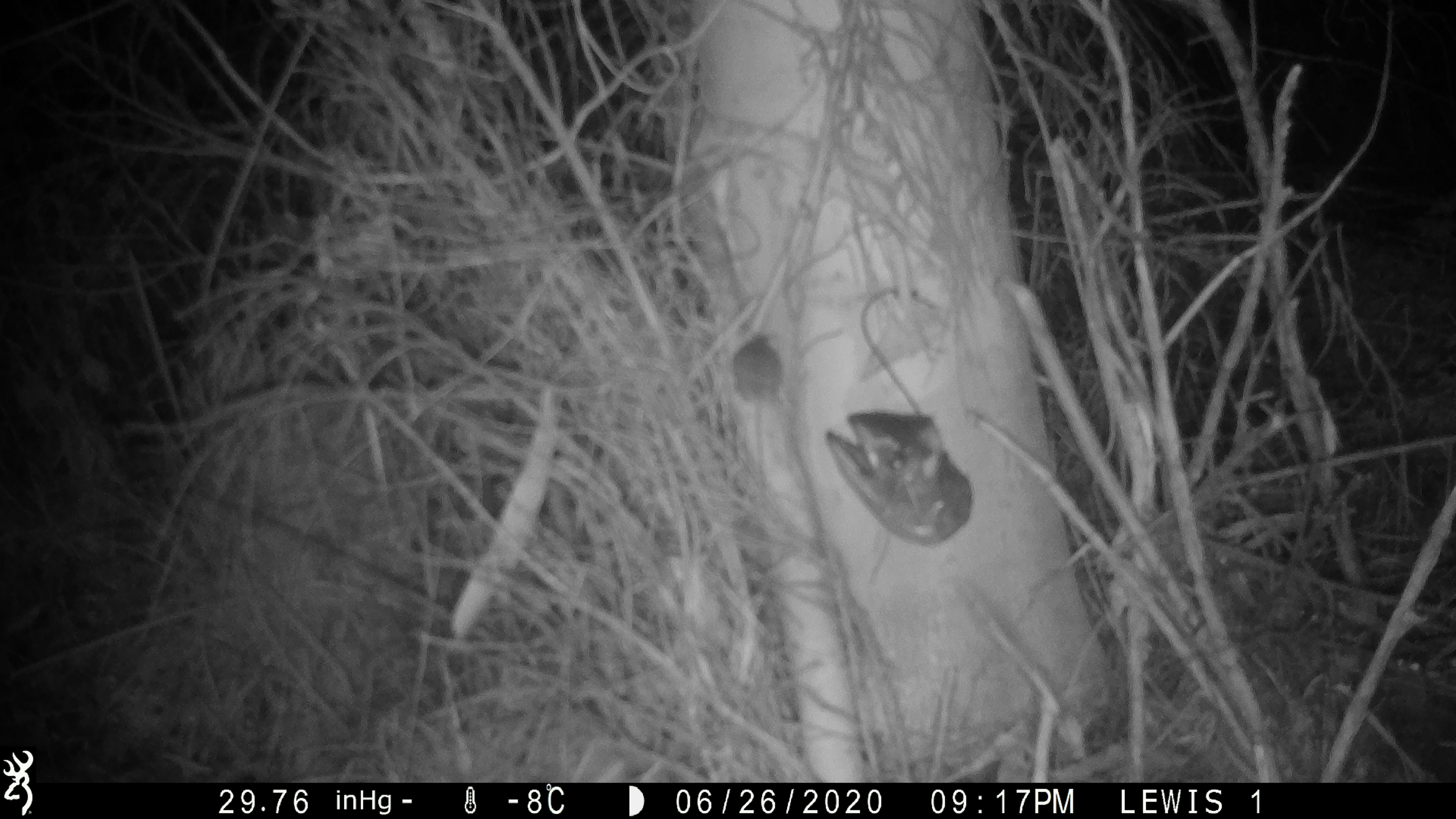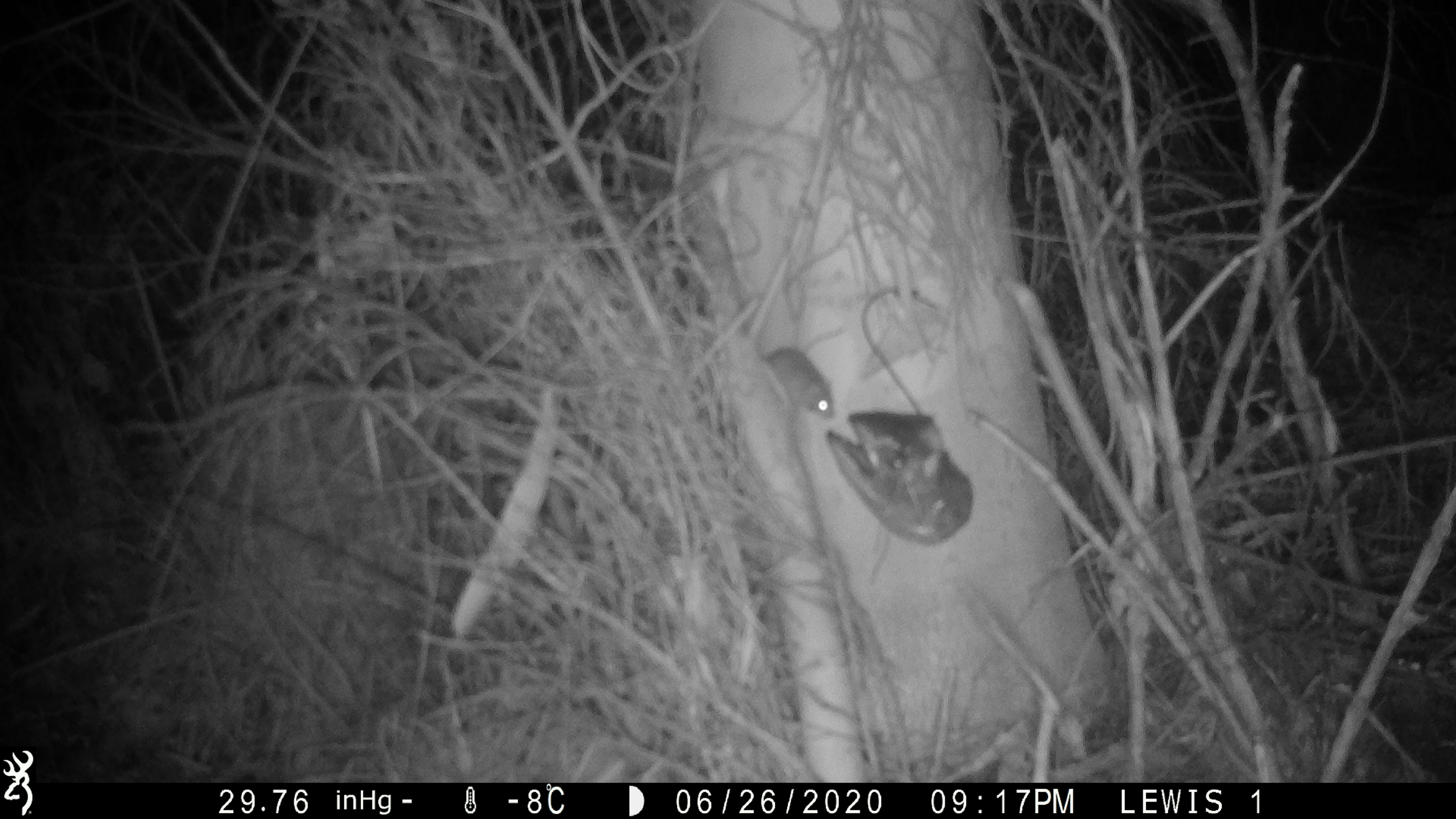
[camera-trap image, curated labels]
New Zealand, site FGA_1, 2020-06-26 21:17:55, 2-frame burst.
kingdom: Animalia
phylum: Chordata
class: Mammalia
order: Rodentia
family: Muridae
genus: Mus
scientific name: Mus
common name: mouse